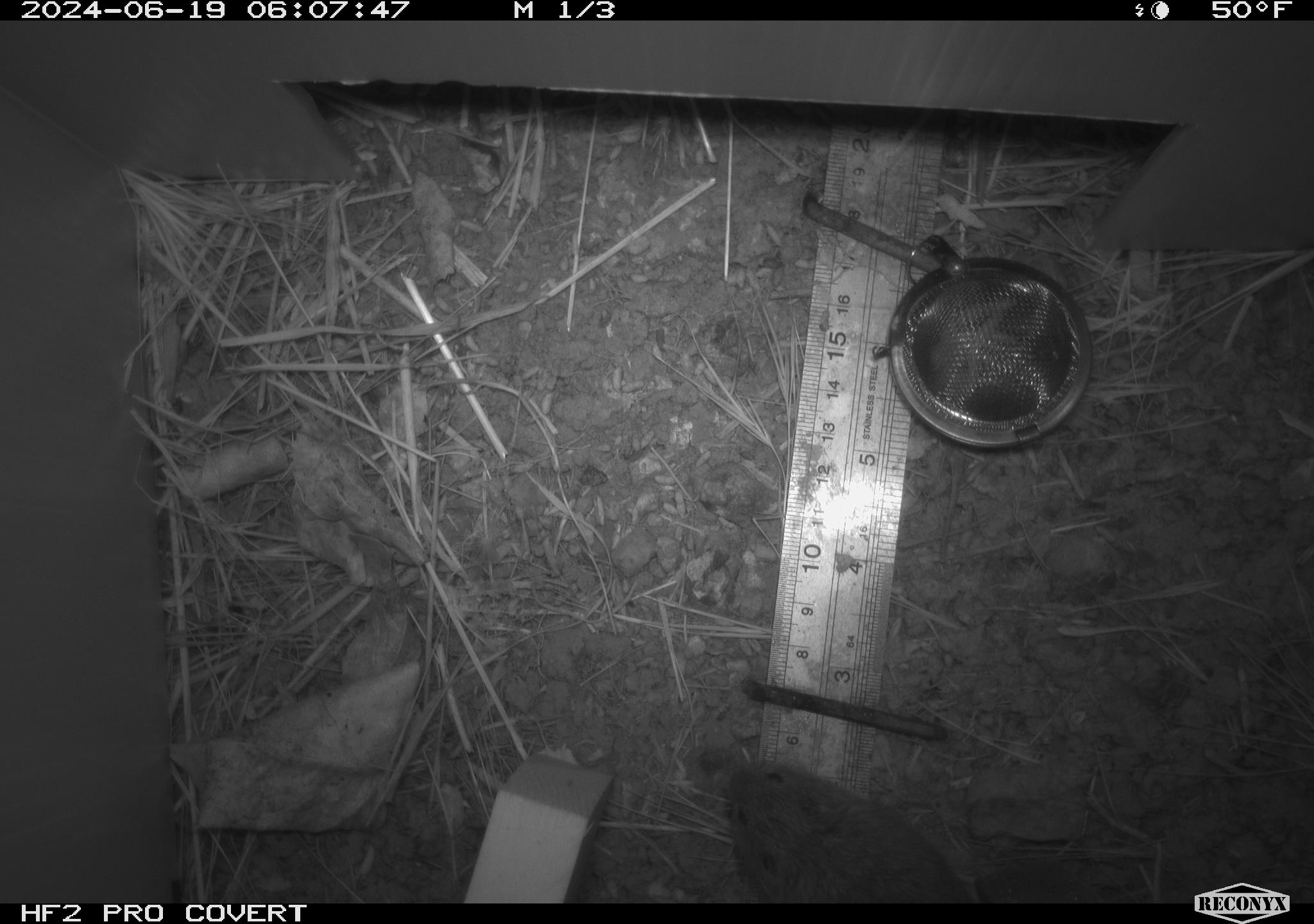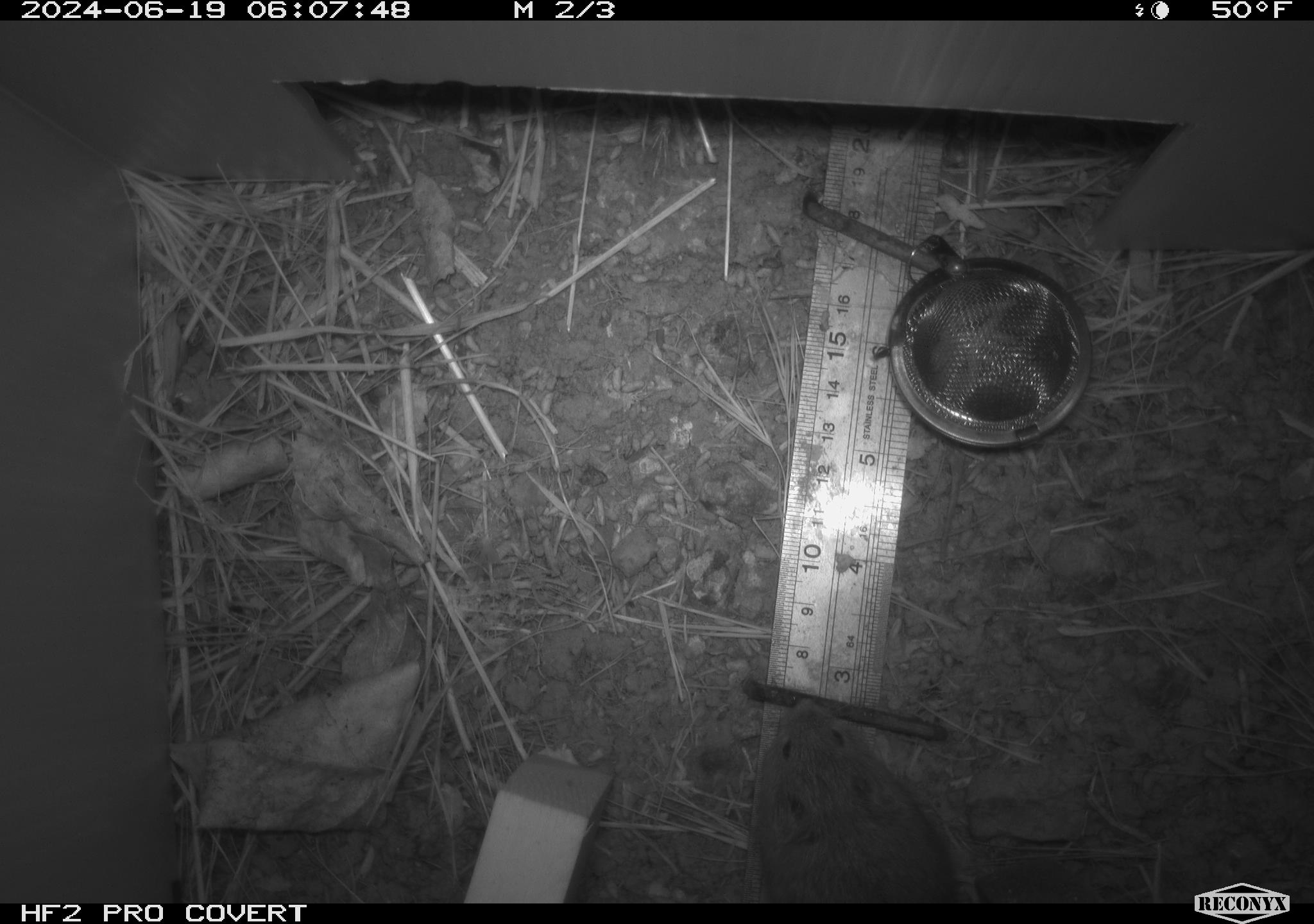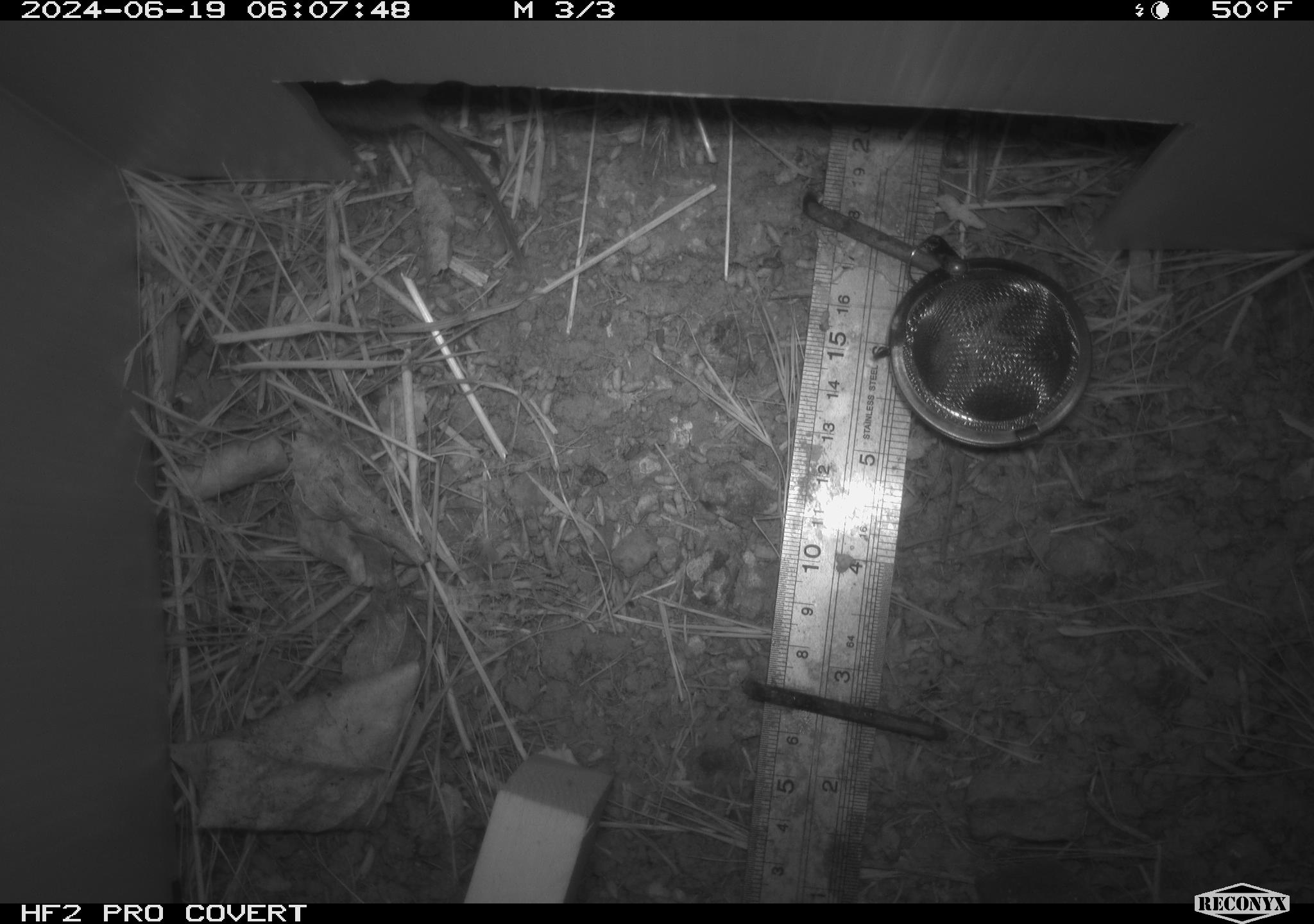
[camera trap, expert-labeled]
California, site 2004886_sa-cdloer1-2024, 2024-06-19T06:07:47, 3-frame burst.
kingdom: Animalia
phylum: Chordata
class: Mammalia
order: Rodentia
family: Cricetidae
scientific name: Arvicolinae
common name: voles, lemmings, and muskrats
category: arvicolinae subfamily